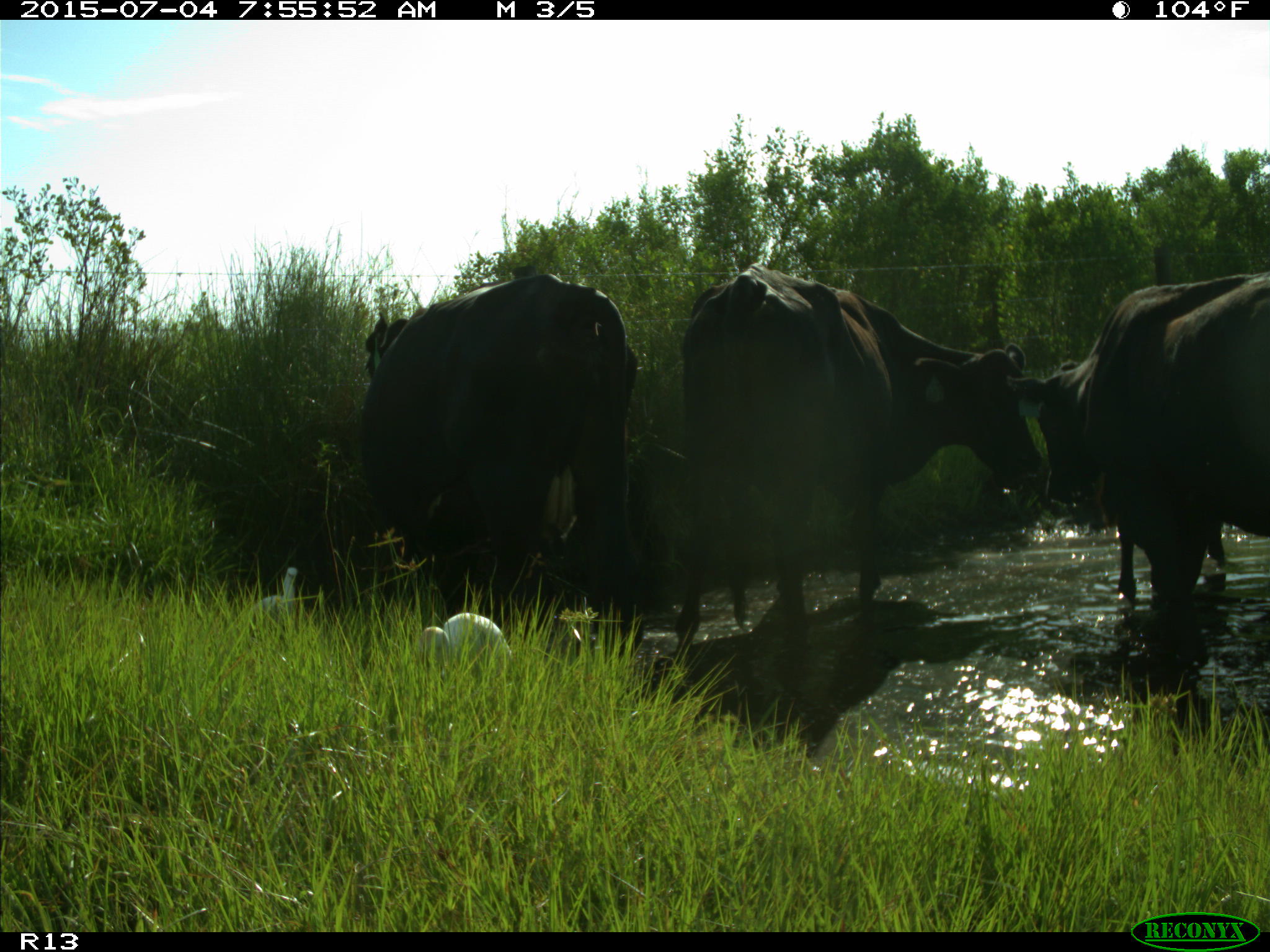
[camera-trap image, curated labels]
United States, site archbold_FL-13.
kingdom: Animalia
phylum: Chordata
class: Mammalia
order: Artiodactyla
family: Bovidae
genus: Bos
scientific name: Bos taurus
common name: domestic cow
Bos taurus (domestic cow).